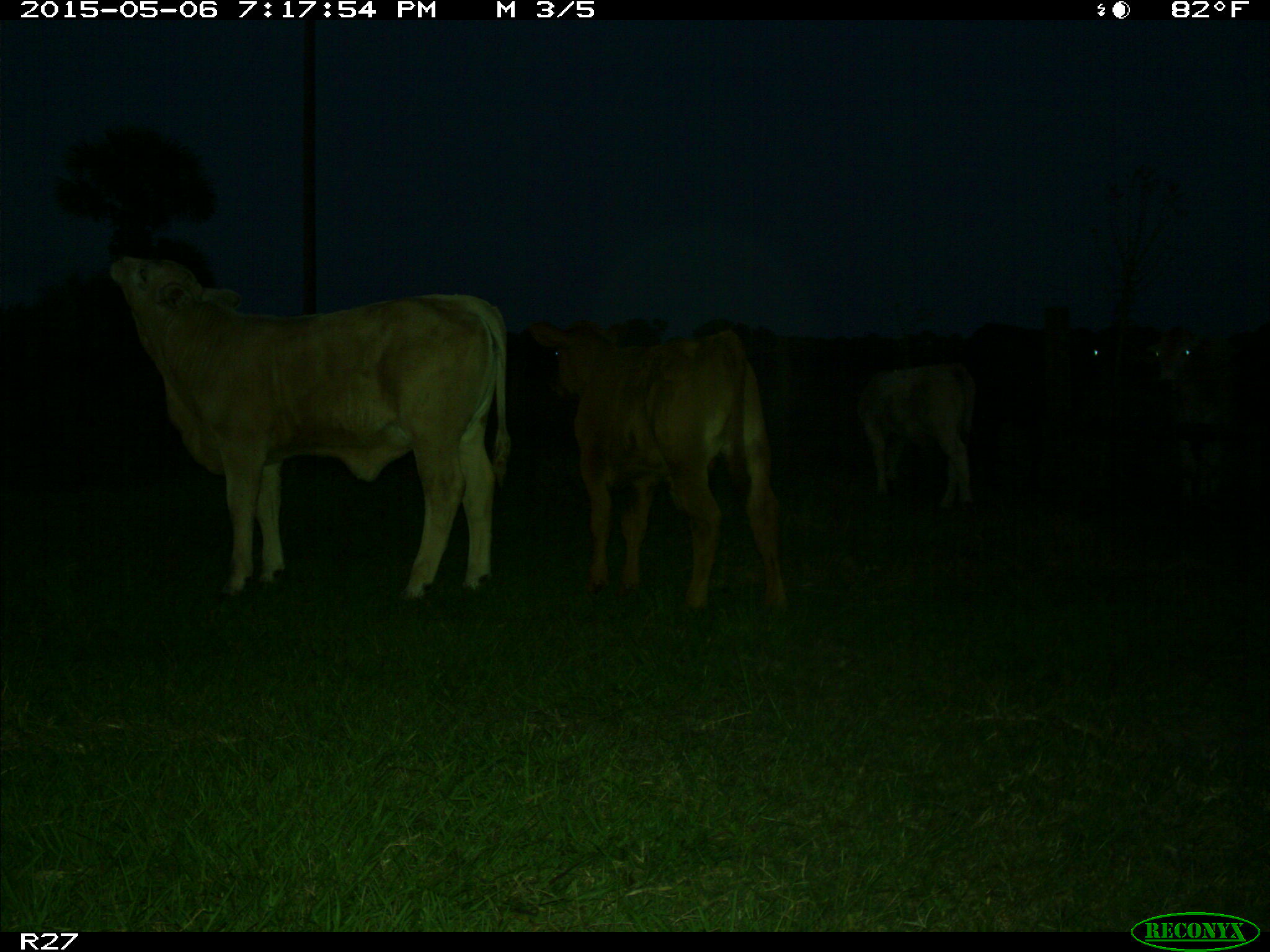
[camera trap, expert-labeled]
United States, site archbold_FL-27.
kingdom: Animalia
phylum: Chordata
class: Mammalia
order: Artiodactyla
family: Bovidae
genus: Bos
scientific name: Bos taurus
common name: domestic cow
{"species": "Bos taurus (domestic cow)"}